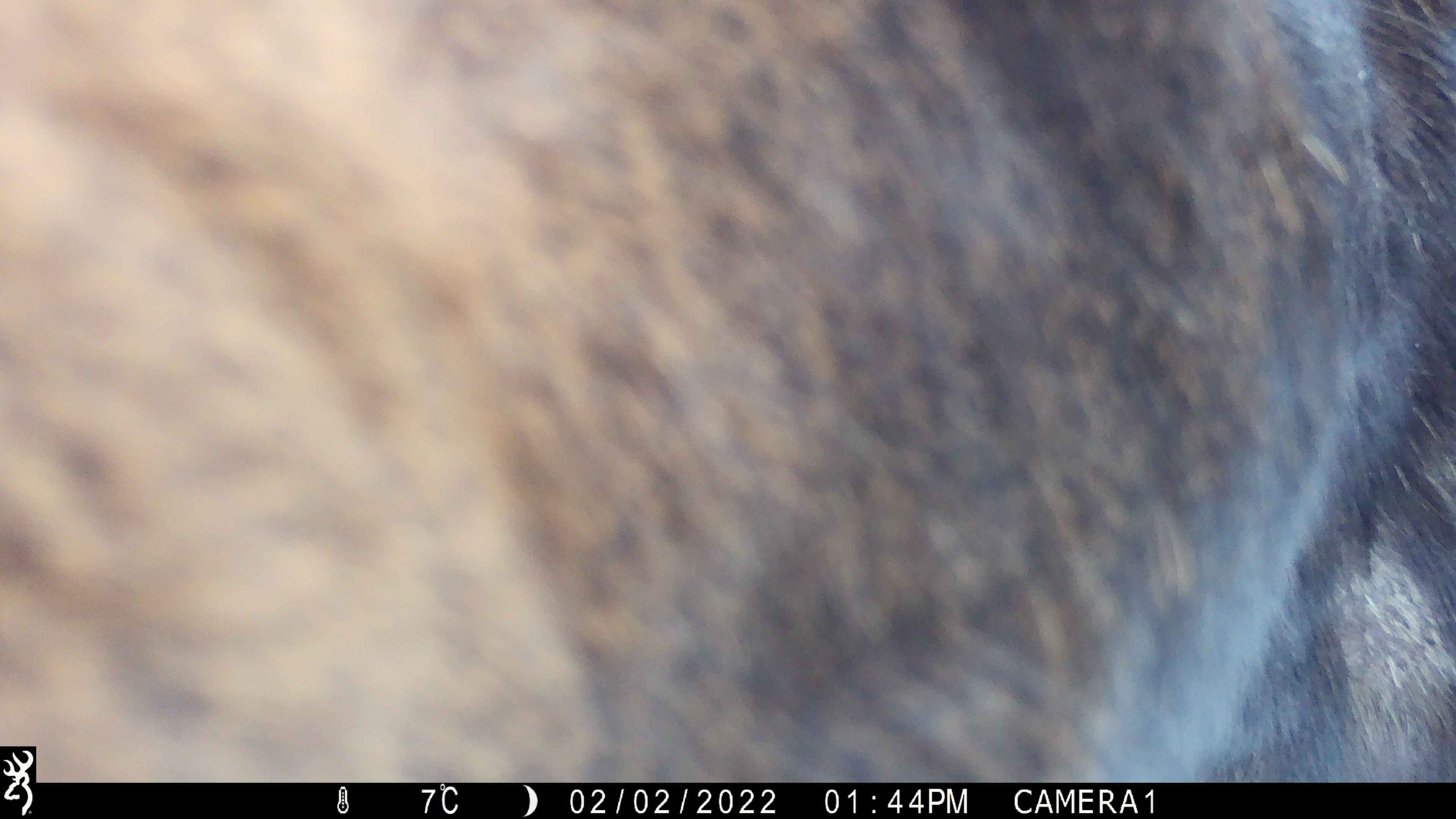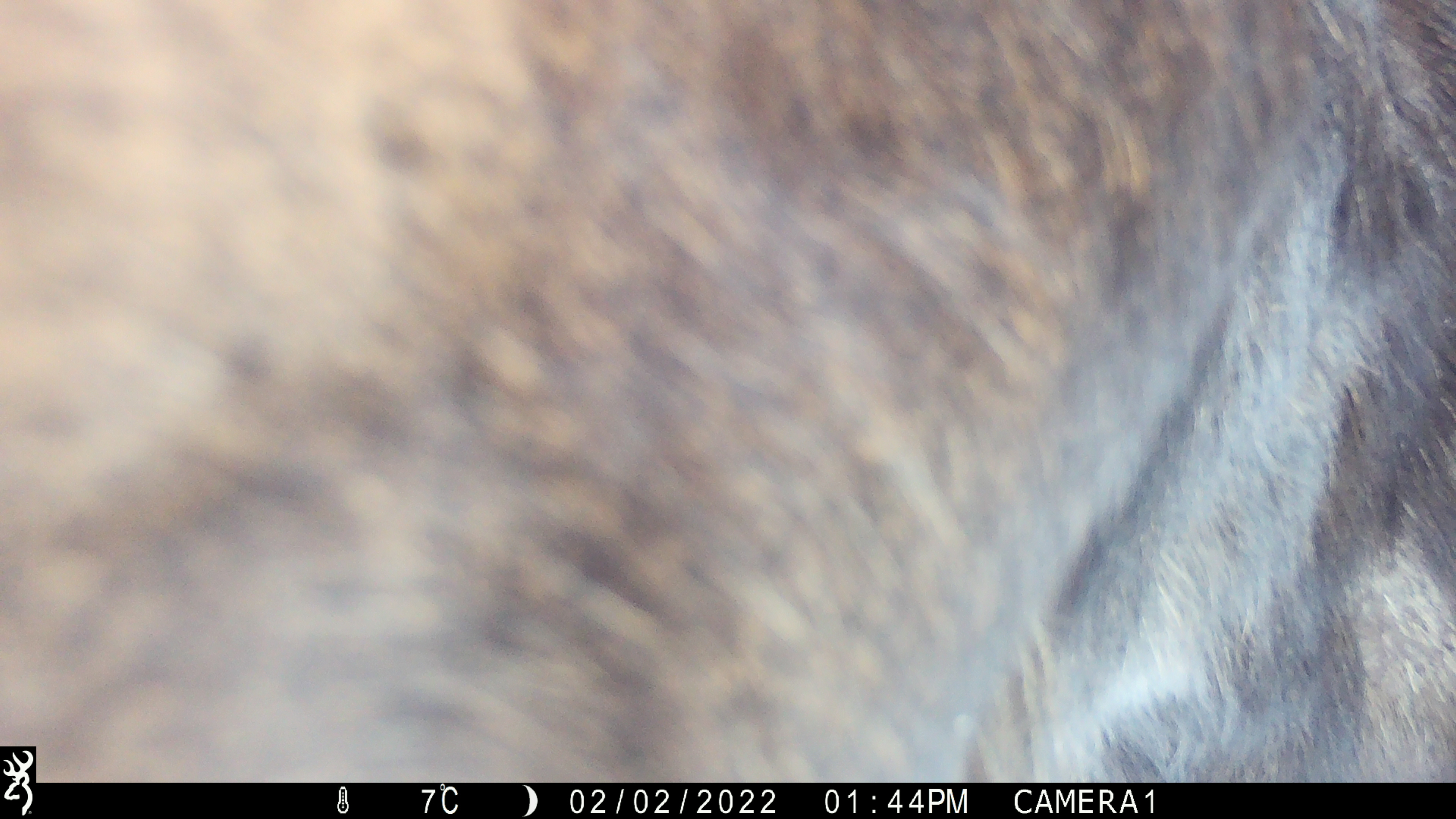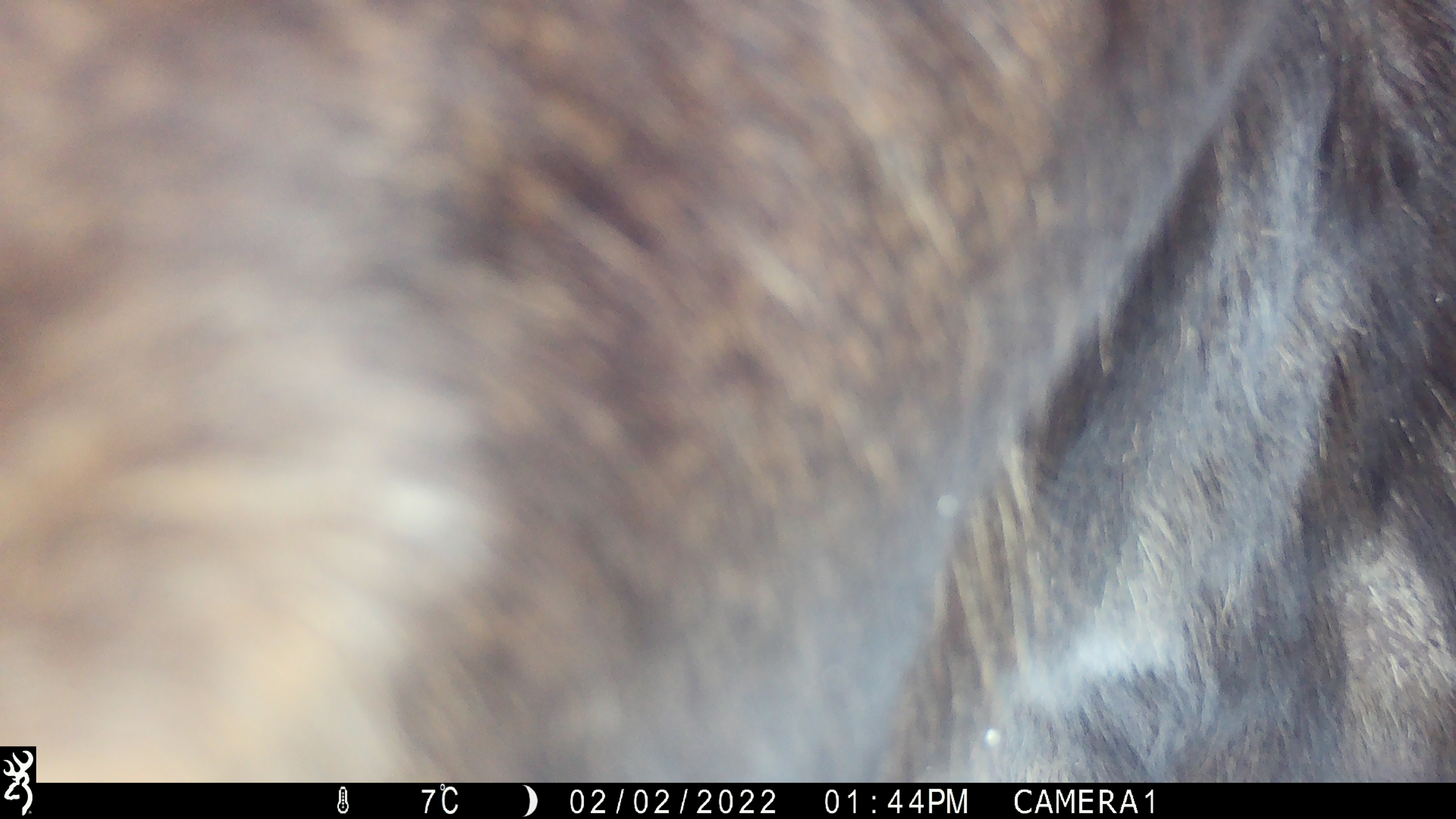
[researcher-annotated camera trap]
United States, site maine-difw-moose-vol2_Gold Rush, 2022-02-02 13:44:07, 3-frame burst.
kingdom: Animalia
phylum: Chordata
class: Mammalia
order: Artiodactyla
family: Cervidae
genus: Alces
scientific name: Alces alces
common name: moose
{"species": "moose (Alces alces)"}